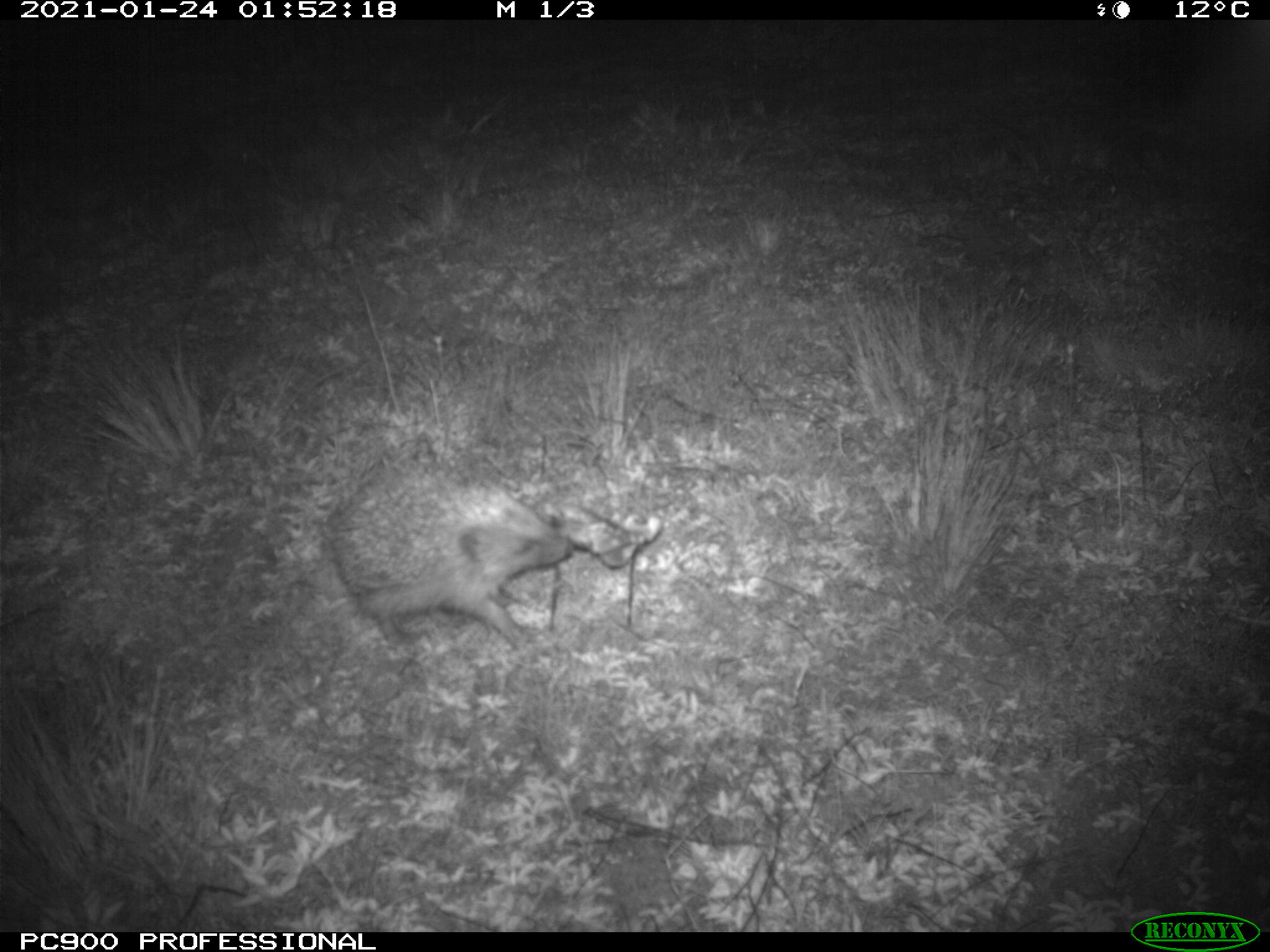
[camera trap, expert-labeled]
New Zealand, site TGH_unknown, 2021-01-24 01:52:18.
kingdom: Animalia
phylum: Chordata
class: Mammalia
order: Eulipotyphla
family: Erinaceidae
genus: Erinaceus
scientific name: Erinaceus europaeus europaeus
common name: european hedgehog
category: hedgehog